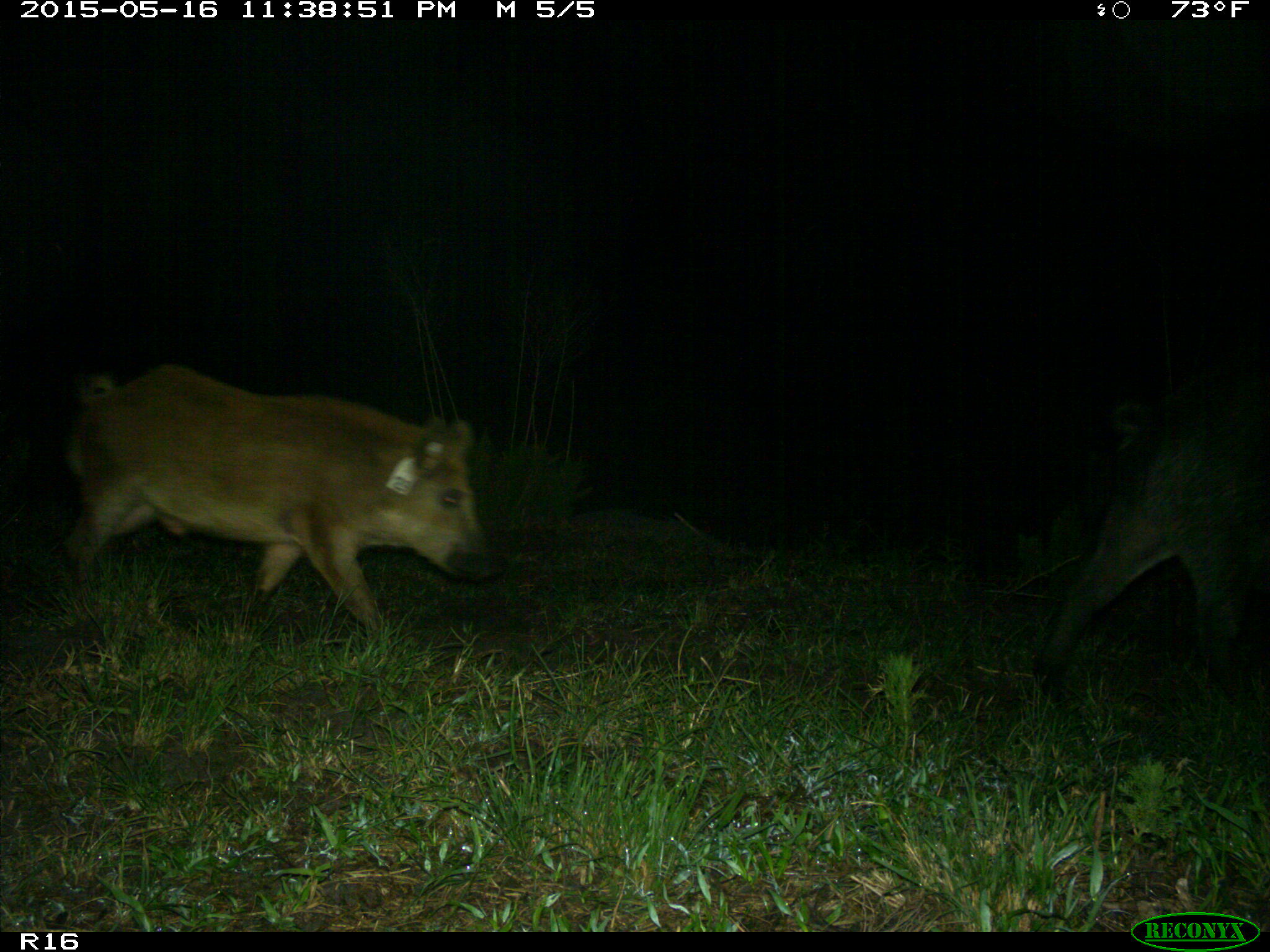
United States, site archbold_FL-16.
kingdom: Animalia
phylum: Chordata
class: Mammalia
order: Artiodactyla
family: Suidae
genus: Sus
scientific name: Sus scrofa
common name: wild boar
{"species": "Sus scrofa (wild boar)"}